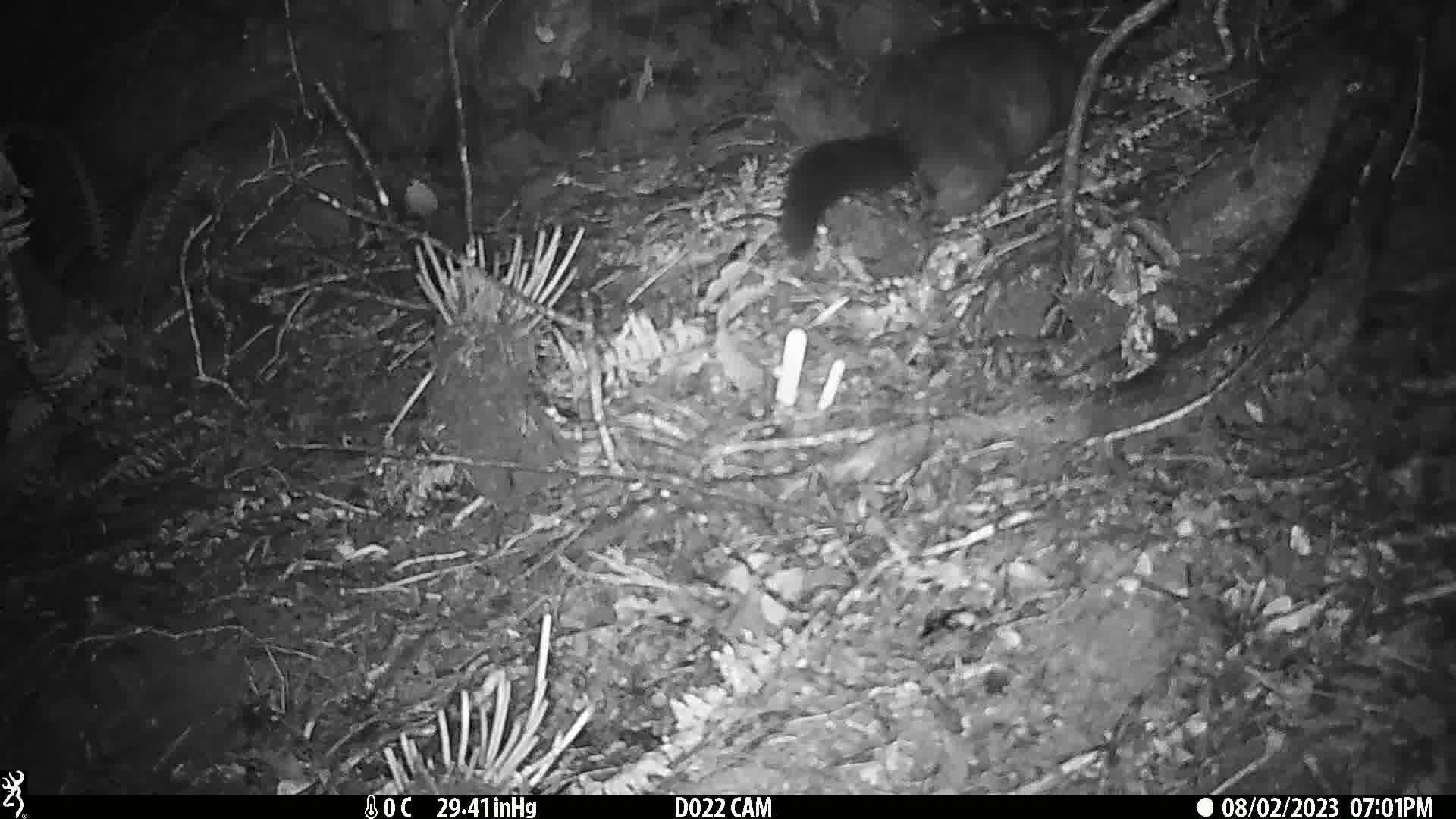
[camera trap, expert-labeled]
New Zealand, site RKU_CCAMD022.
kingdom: Animalia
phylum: Chordata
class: Mammalia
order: Diprotodontia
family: Phalangeridae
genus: Trichosurus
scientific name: Trichosurus vulpecula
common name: common brushtail possum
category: possum